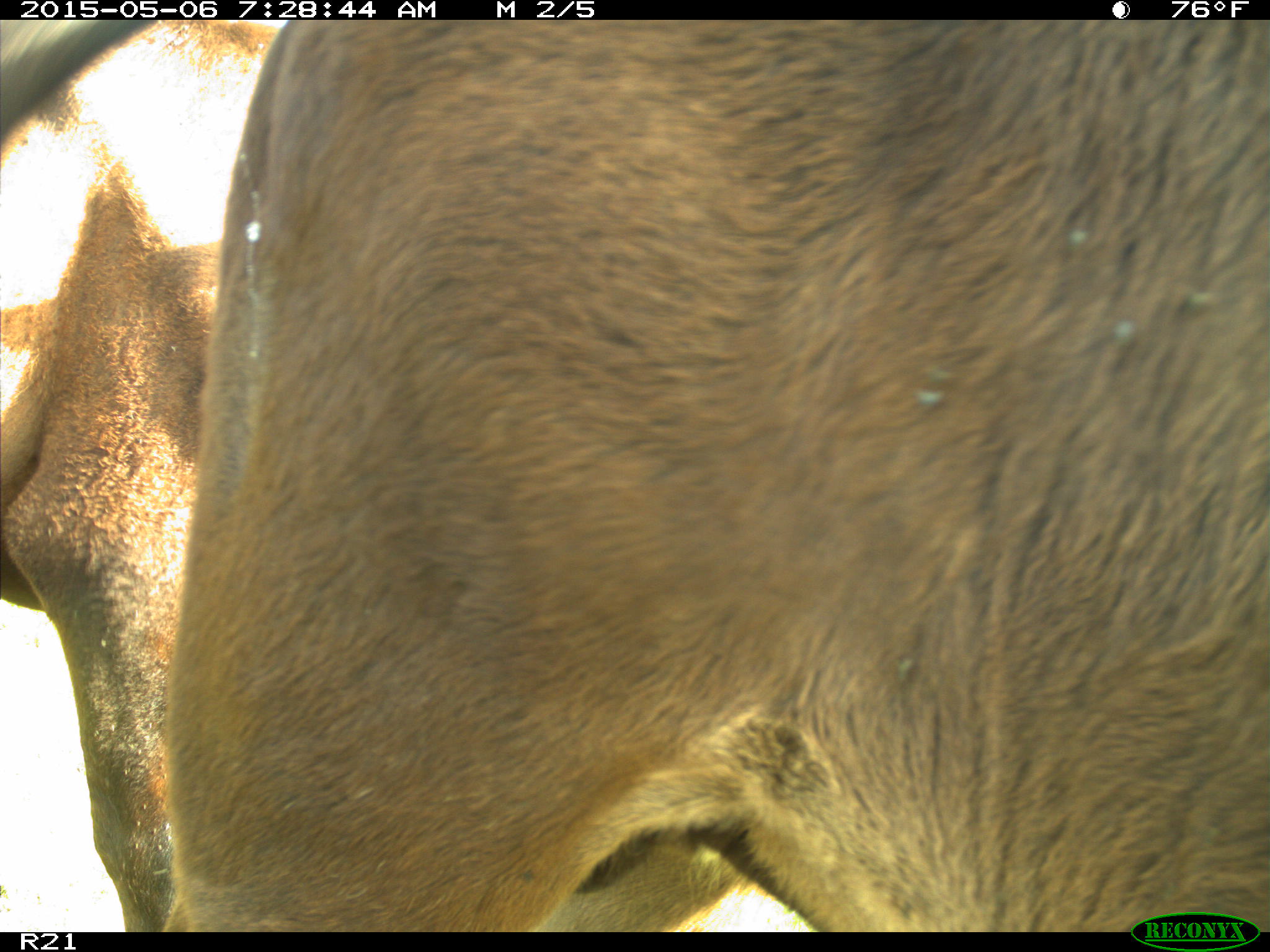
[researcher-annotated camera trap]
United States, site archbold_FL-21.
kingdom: Animalia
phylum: Chordata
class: Mammalia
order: Artiodactyla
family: Bovidae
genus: Bos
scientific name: Bos taurus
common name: domestic cow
Bos taurus (domestic cow).